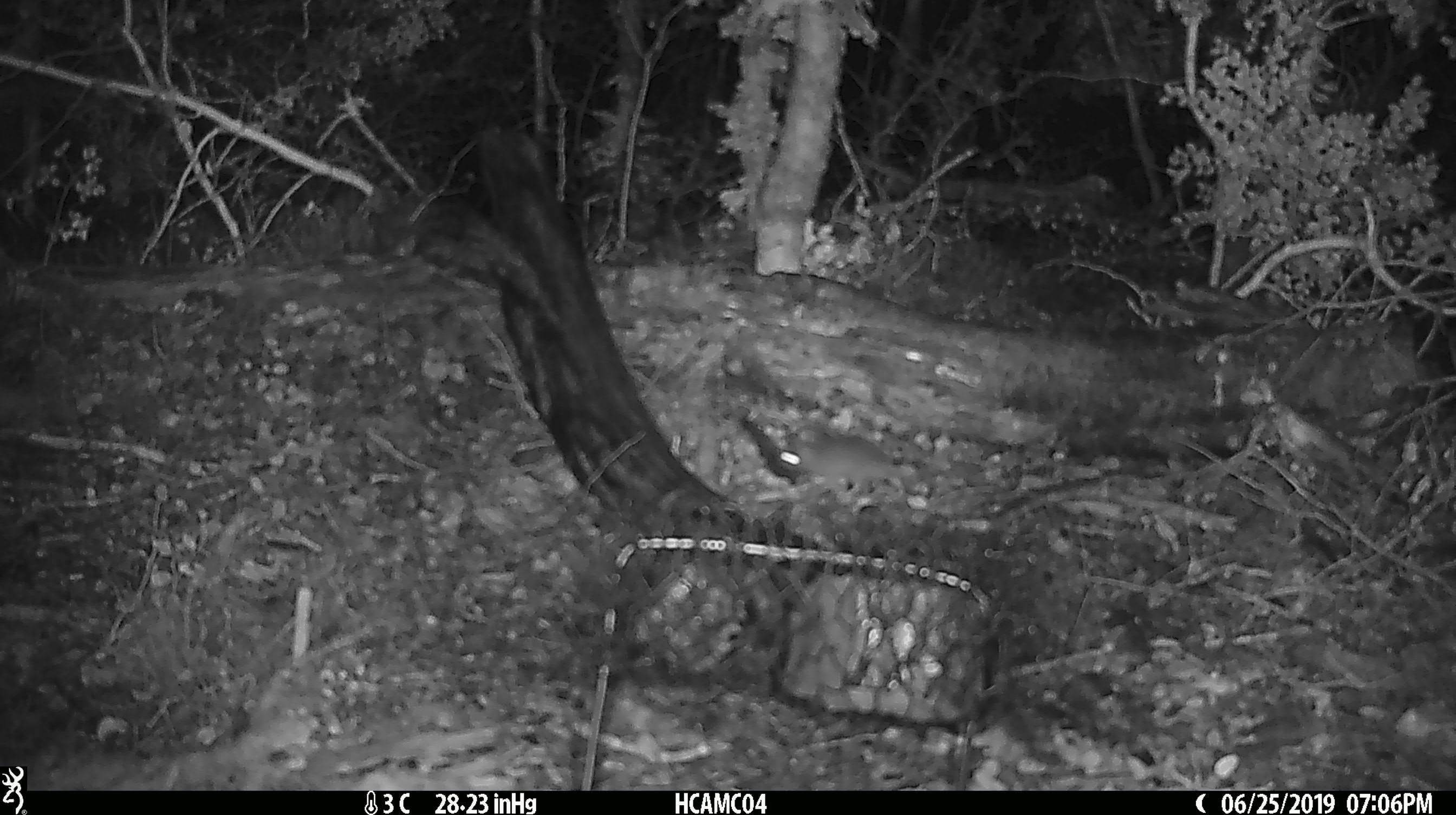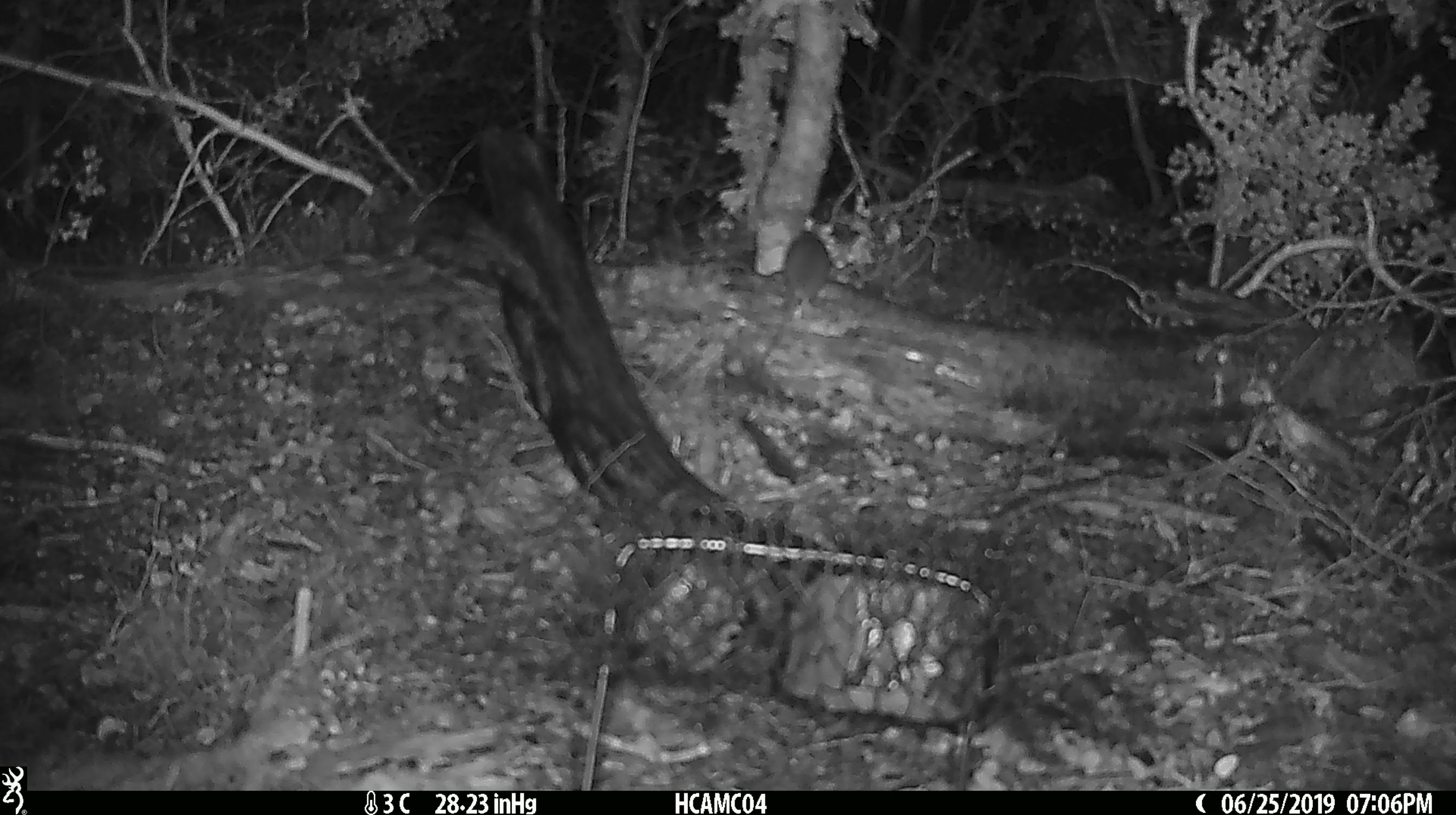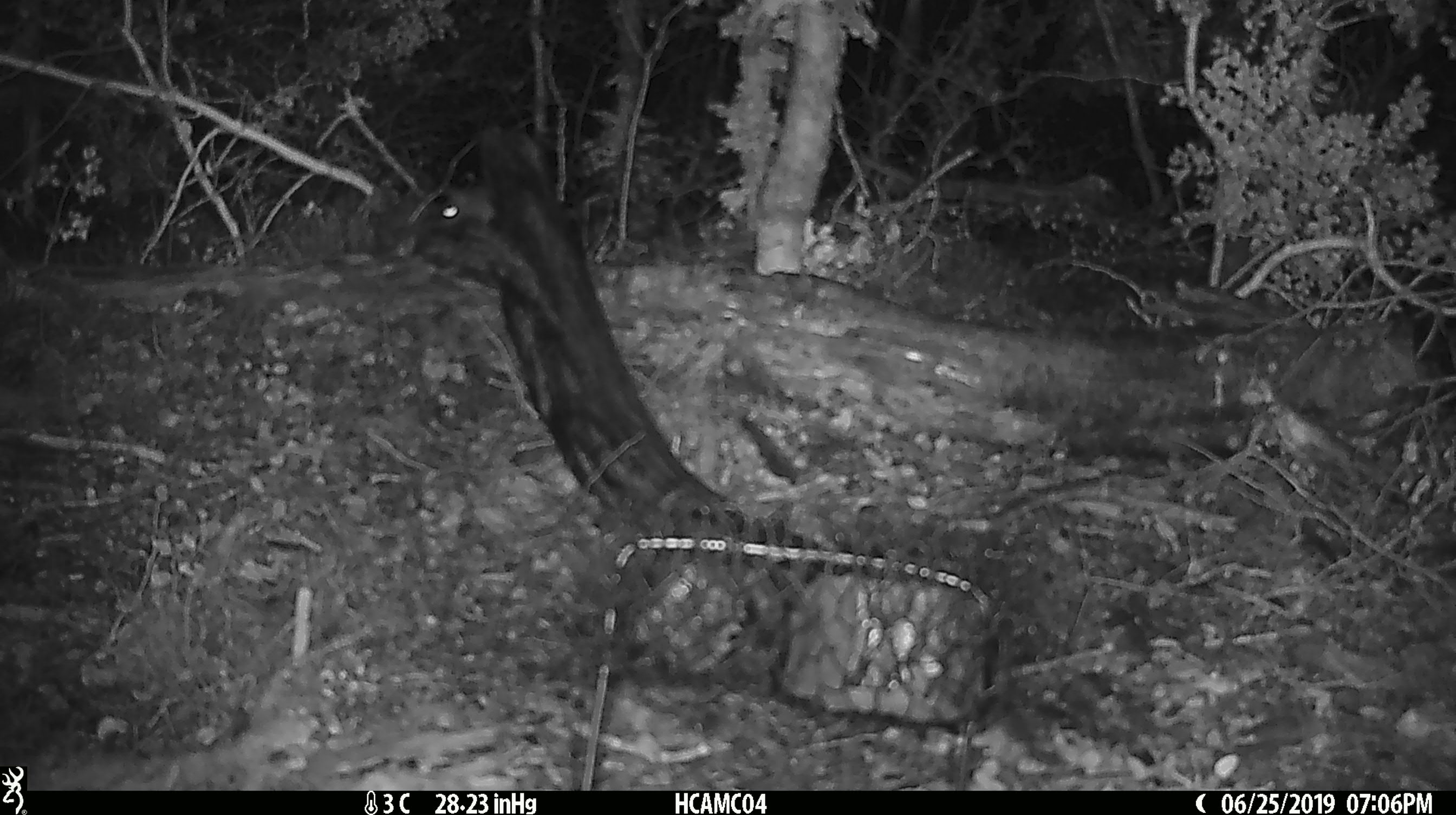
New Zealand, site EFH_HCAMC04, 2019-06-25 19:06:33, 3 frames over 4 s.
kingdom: Animalia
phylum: Chordata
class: Mammalia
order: Rodentia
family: Muridae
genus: Mus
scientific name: Mus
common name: mouse